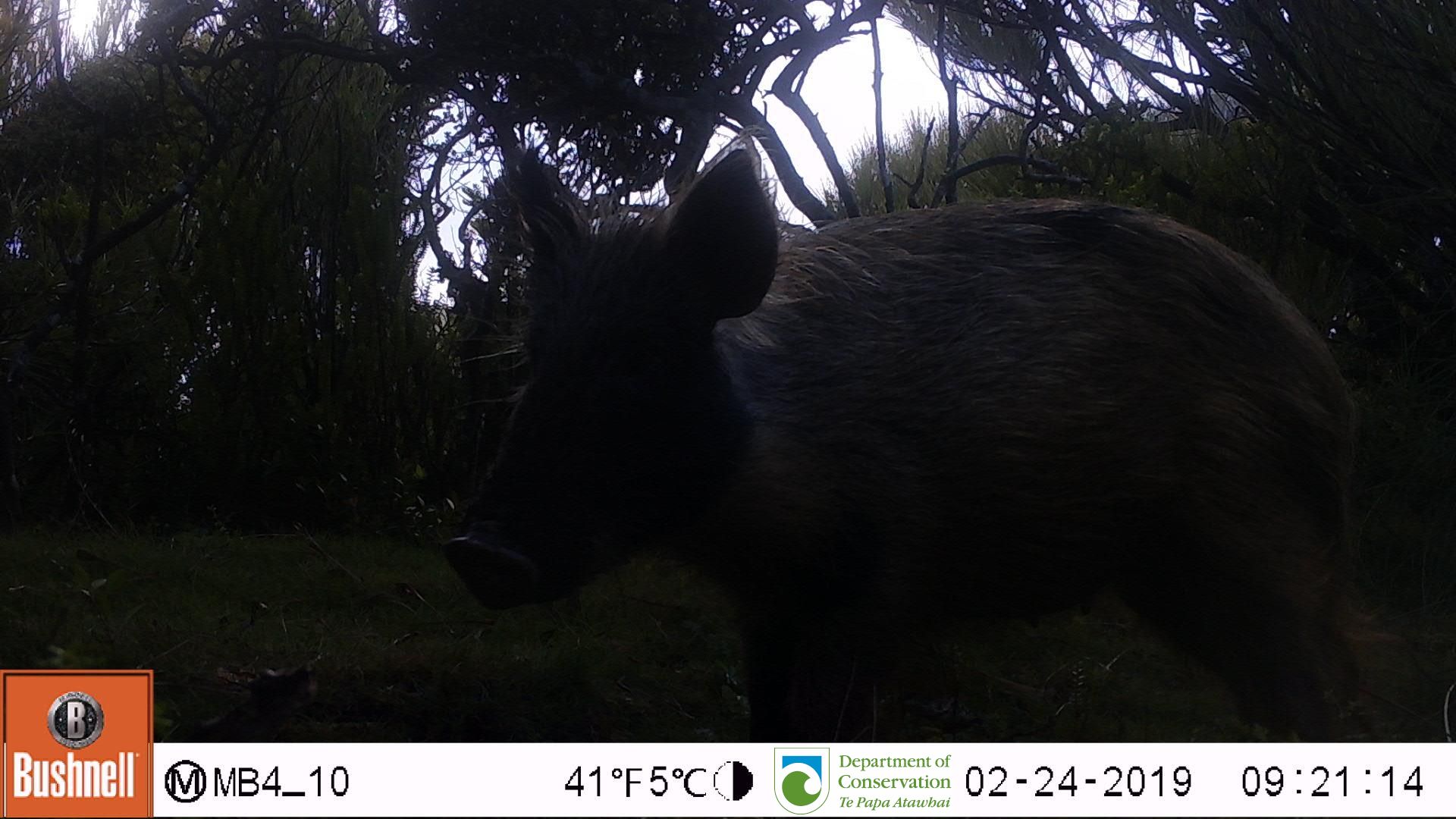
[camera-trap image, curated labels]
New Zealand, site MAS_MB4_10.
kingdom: Animalia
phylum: Chordata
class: Mammalia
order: Artiodactyla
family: Suidae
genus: Sus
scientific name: Sus scrofa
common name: pig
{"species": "pig (Sus scrofa)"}